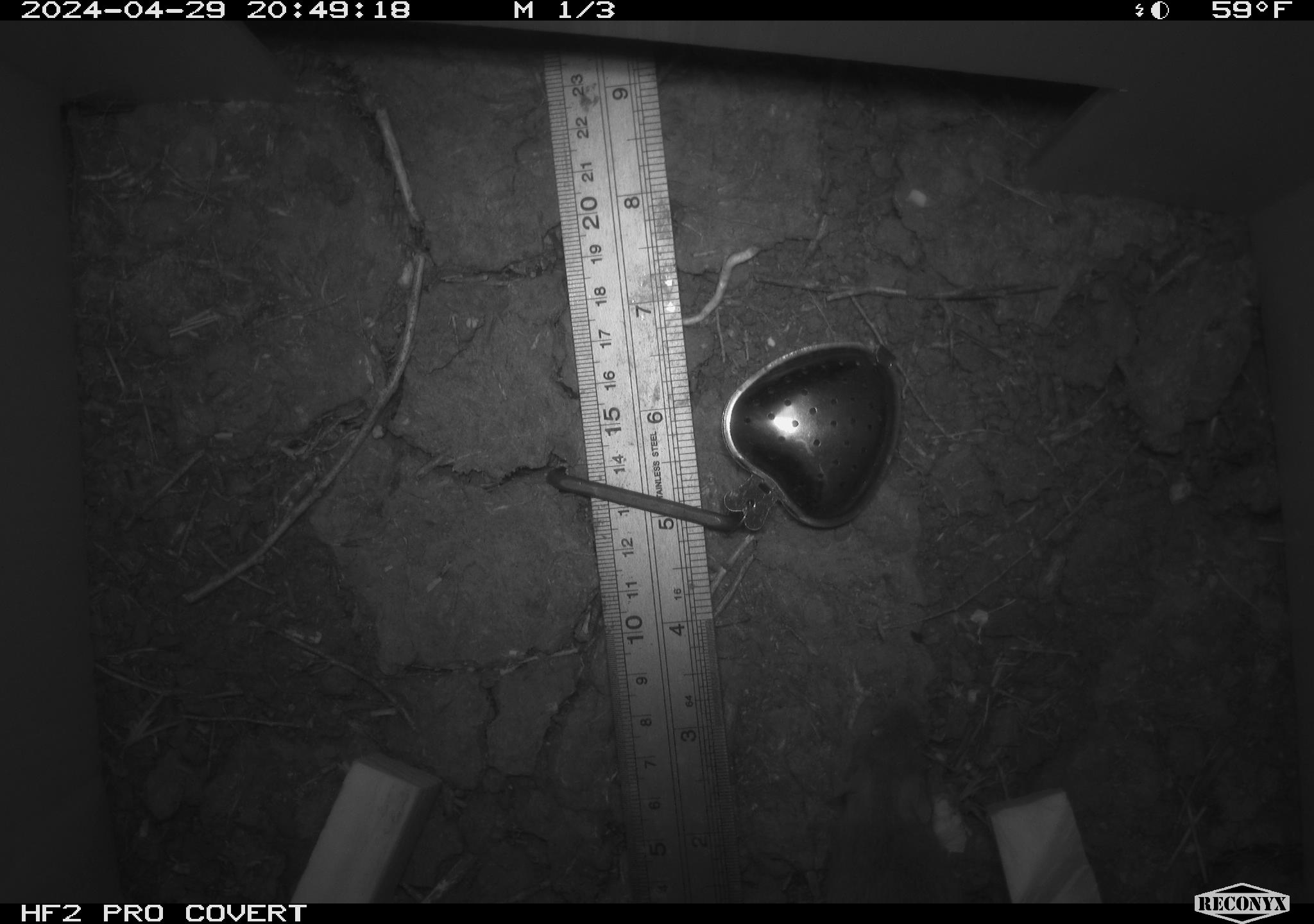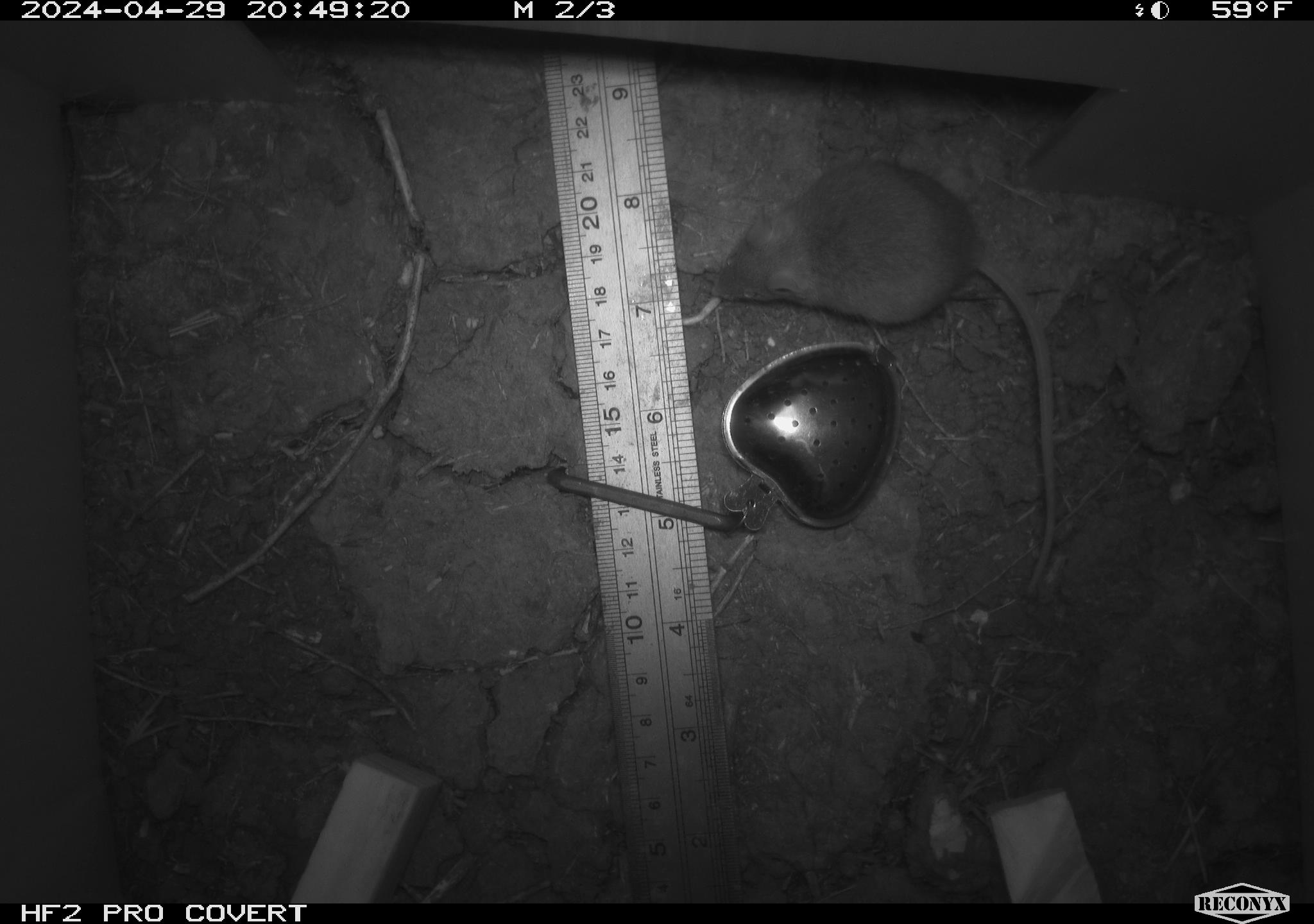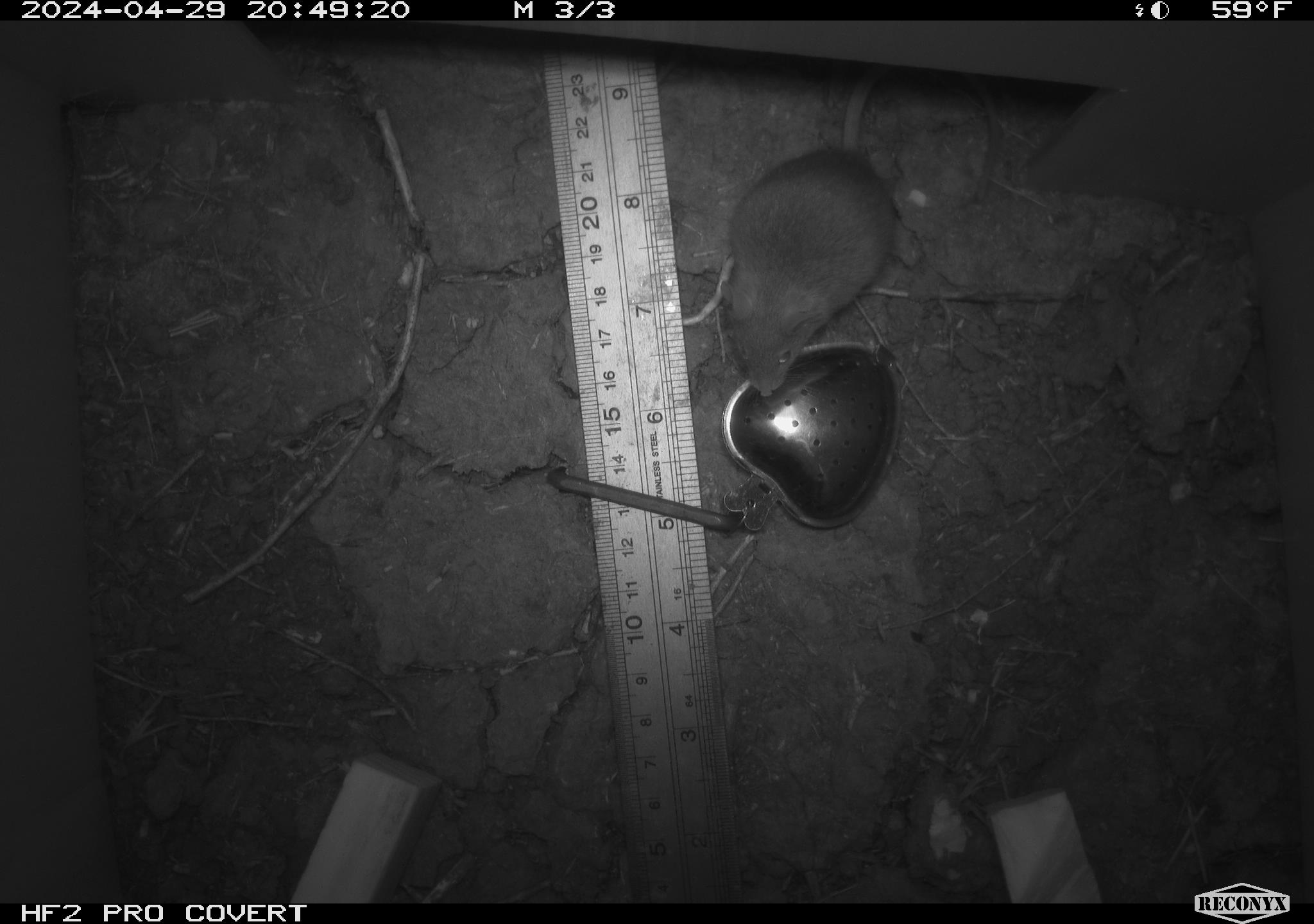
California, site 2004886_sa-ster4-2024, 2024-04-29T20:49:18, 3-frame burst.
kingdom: Animalia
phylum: Chordata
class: Mammalia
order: Rodentia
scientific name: Rodentia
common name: mouse species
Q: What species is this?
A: Mouse species (Rodentia).